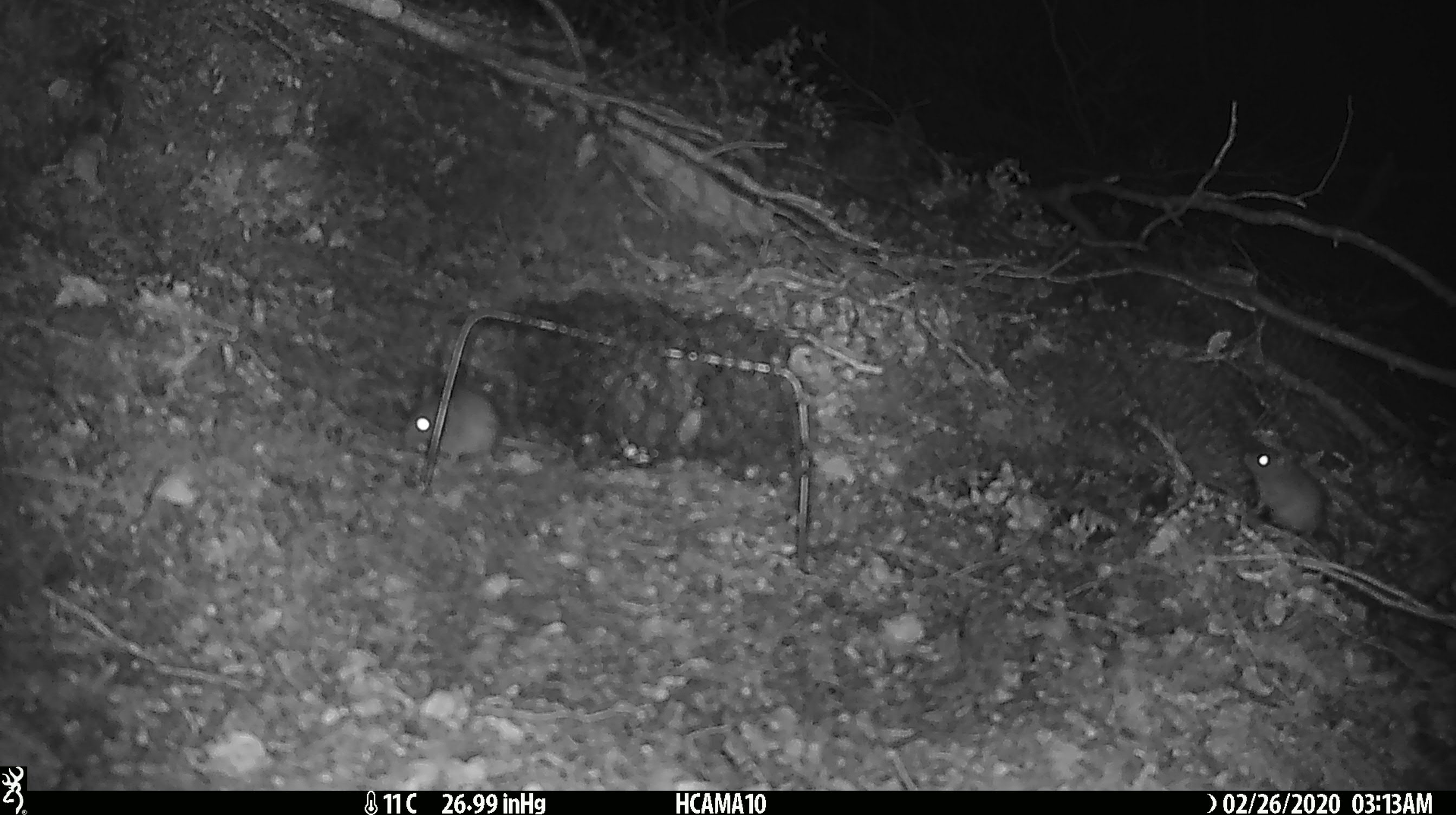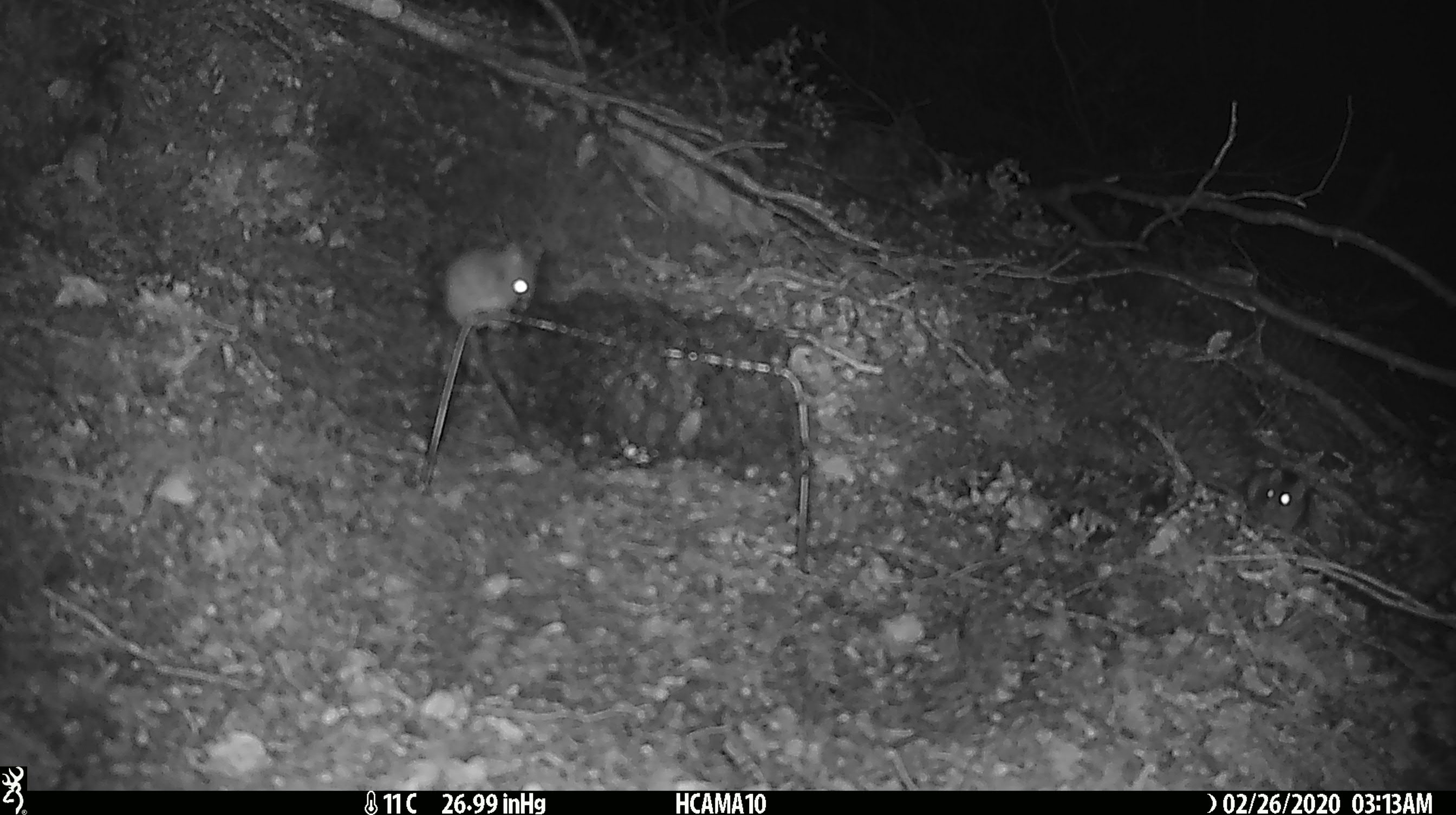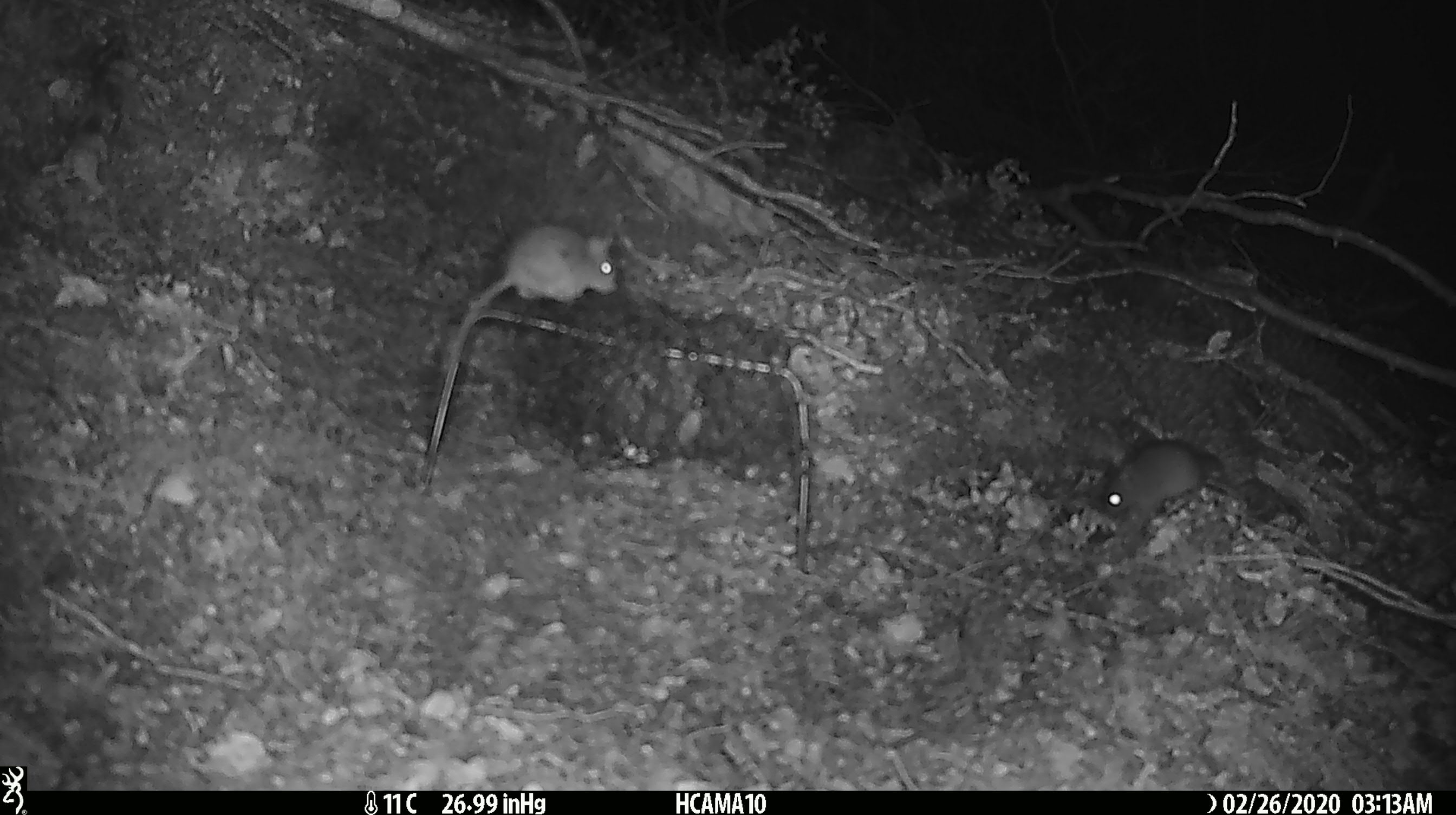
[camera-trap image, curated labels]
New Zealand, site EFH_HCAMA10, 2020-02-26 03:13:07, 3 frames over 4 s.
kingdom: Animalia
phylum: Chordata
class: Mammalia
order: Rodentia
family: Muridae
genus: Mus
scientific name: Mus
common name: mouse